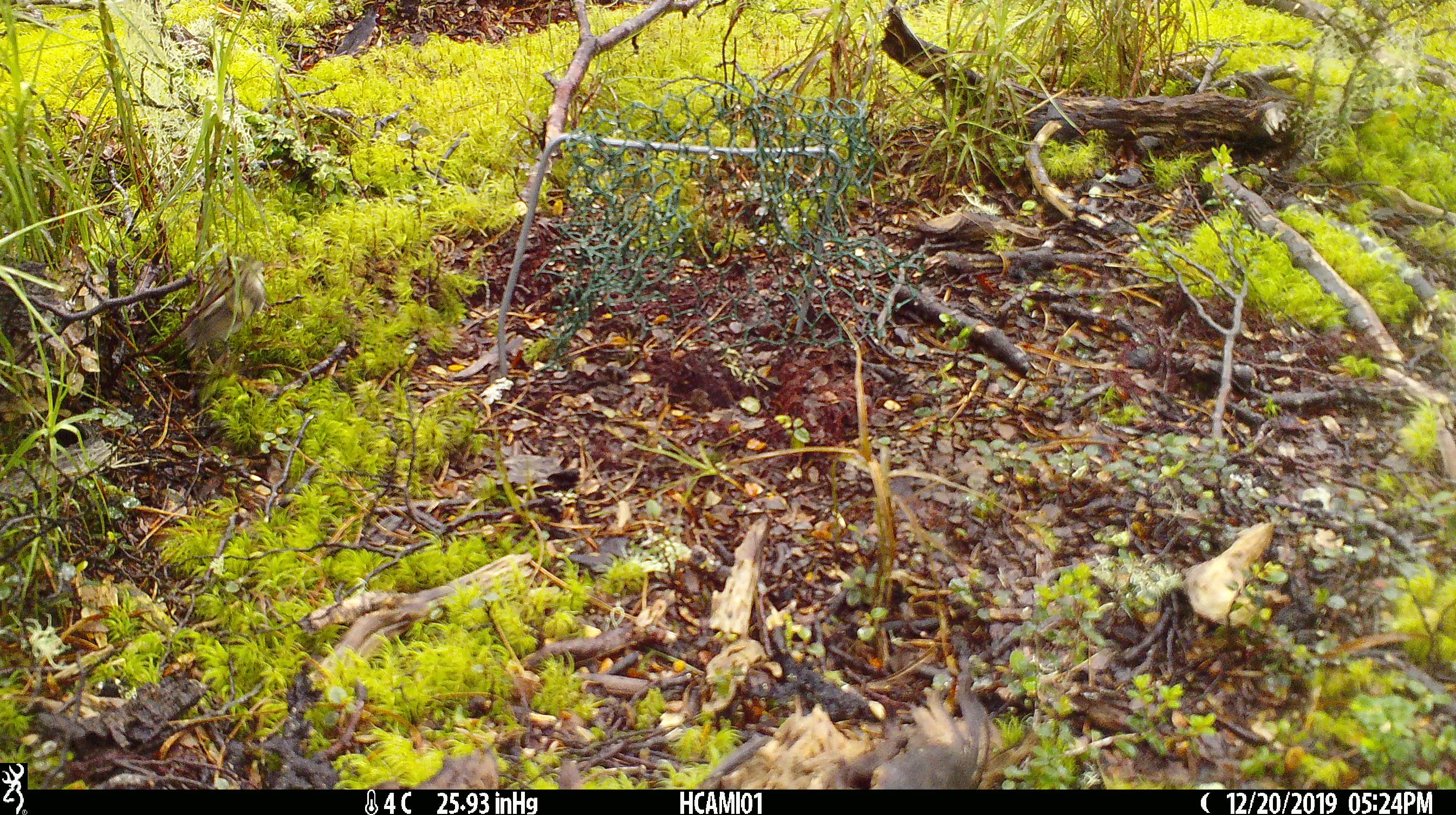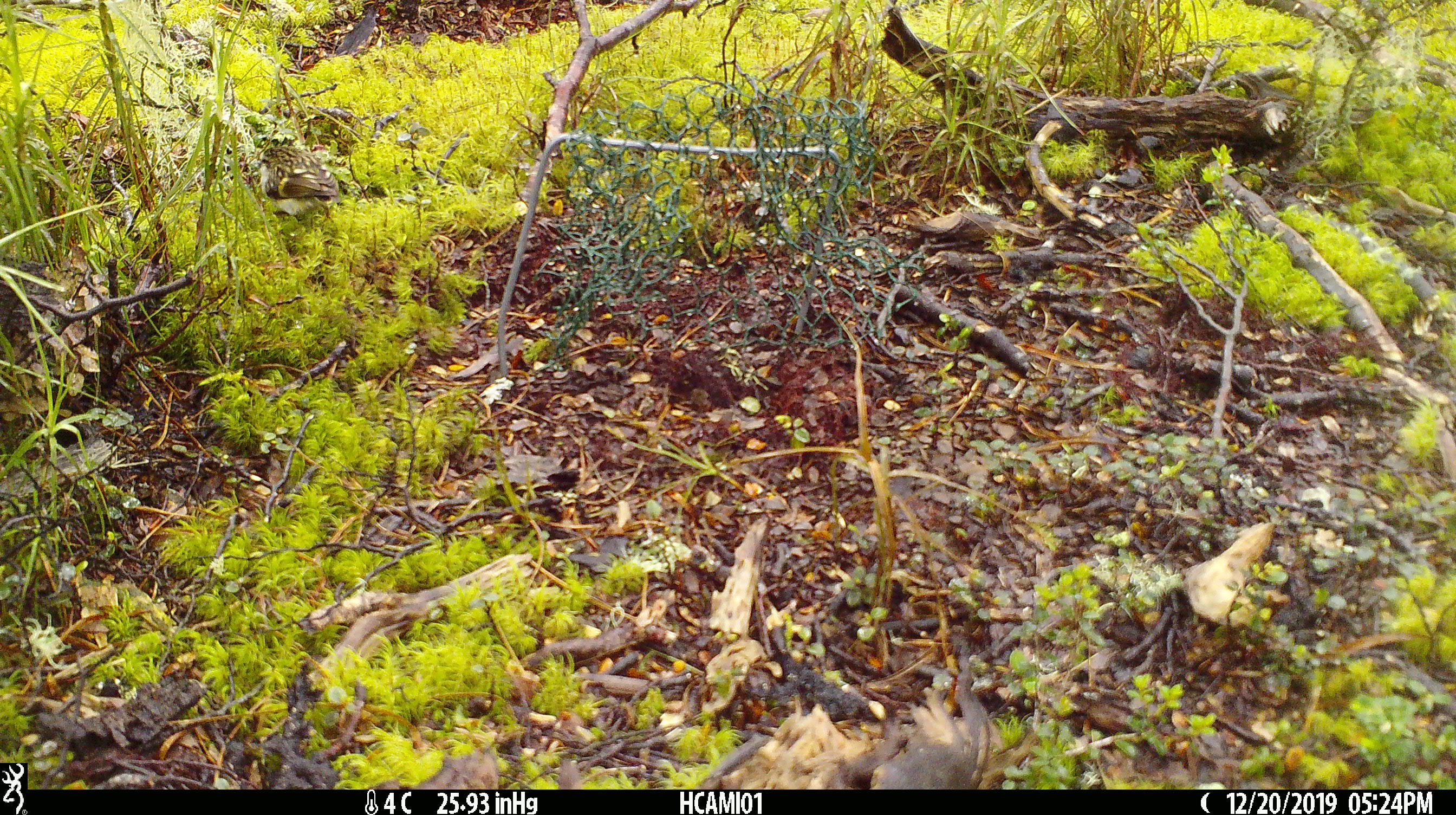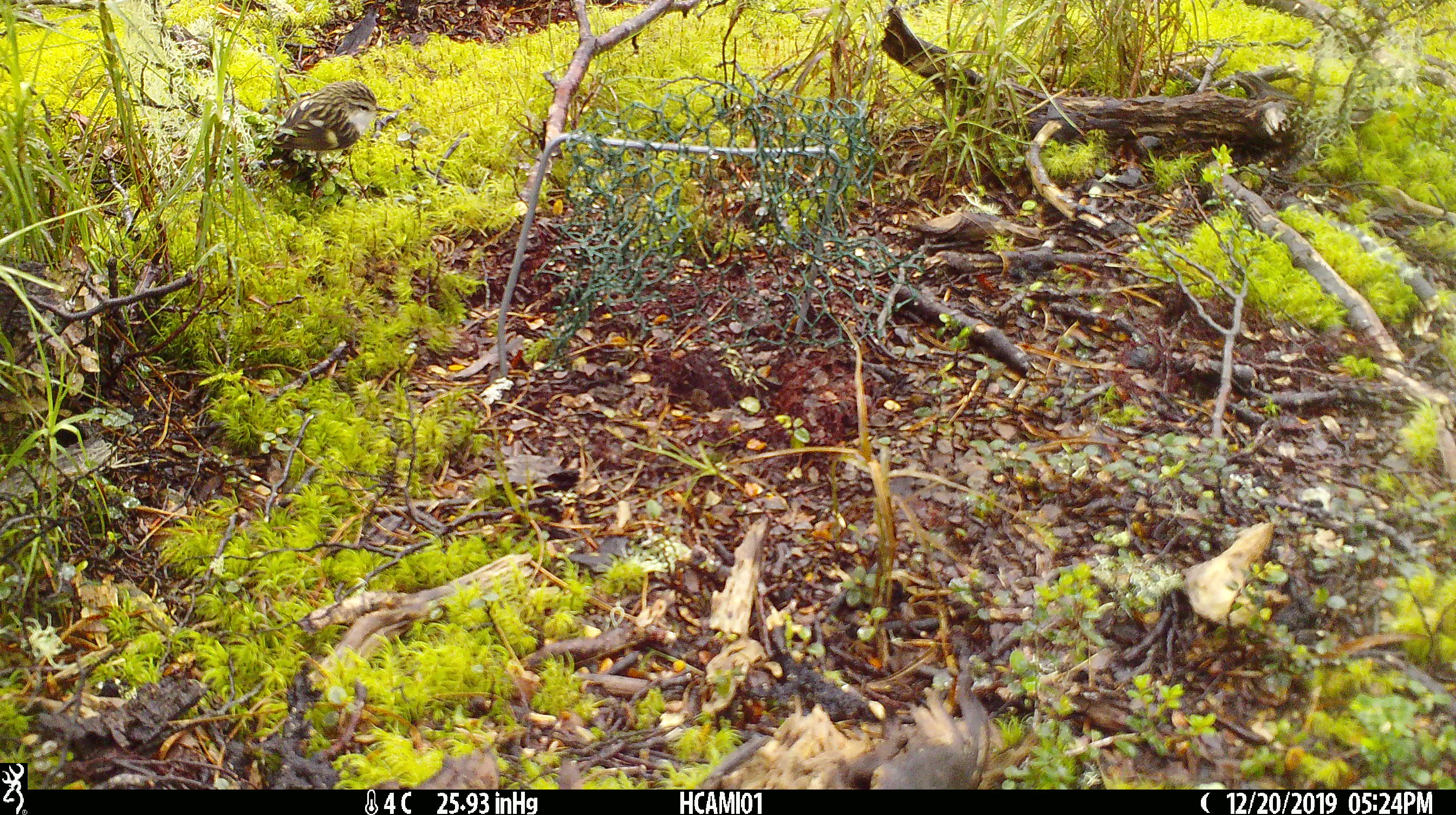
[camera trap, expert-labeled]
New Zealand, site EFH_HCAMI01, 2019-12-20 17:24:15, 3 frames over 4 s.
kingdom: Animalia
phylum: Chordata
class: Aves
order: Passeriformes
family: Acanthisittidae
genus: Acanthisitta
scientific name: Acanthisitta chloris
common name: rifleman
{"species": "rifleman (Acanthisitta chloris)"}